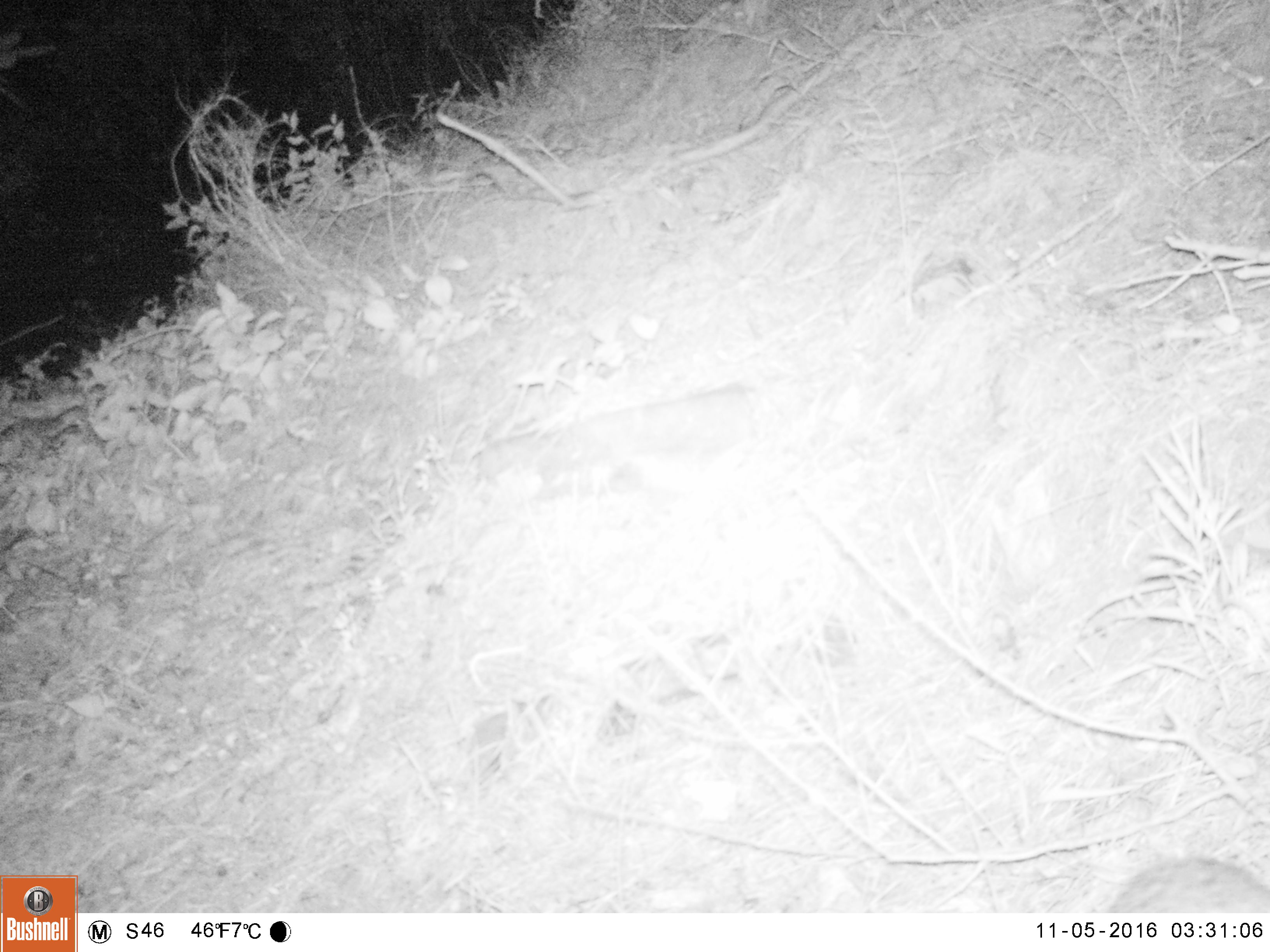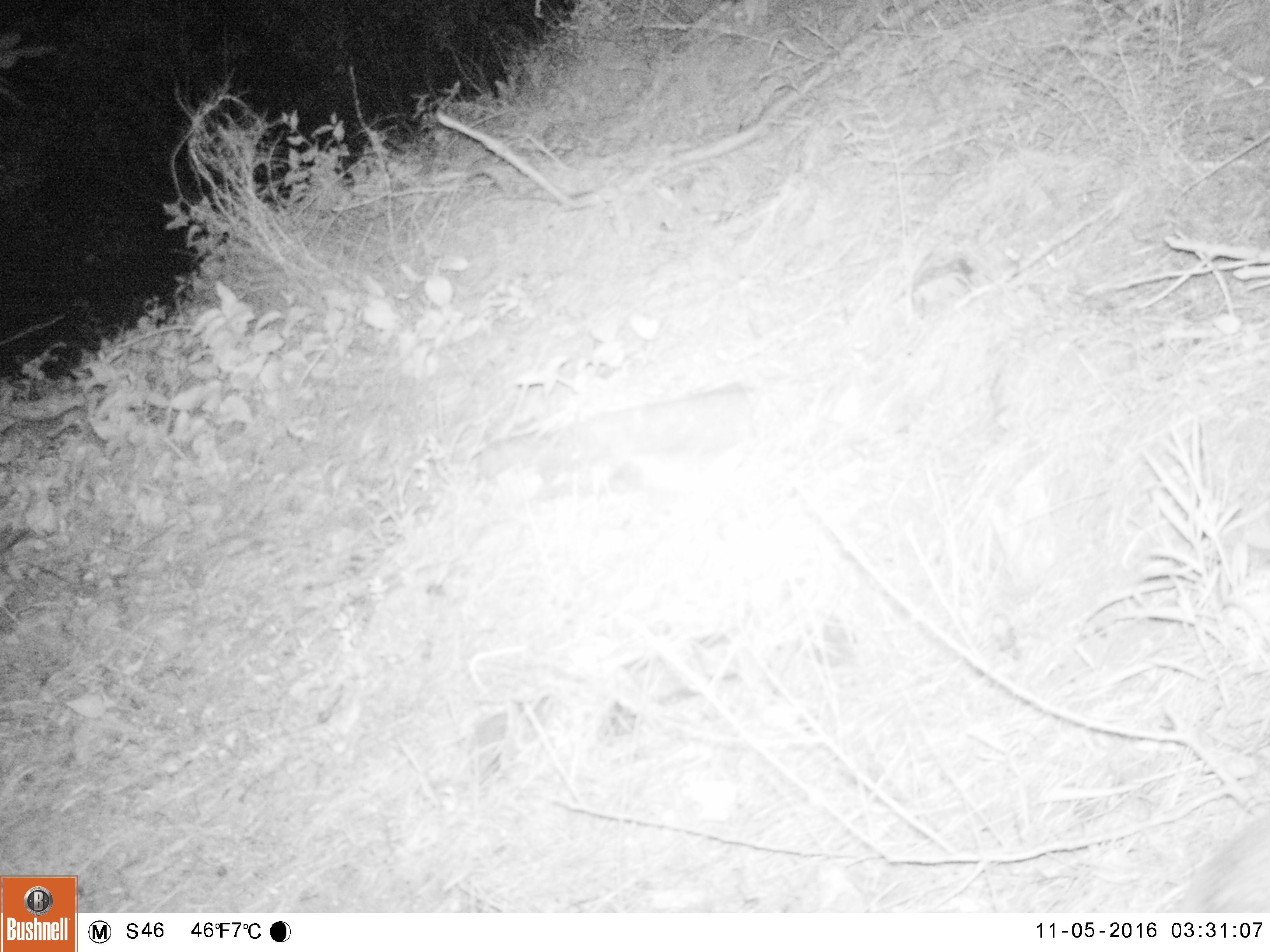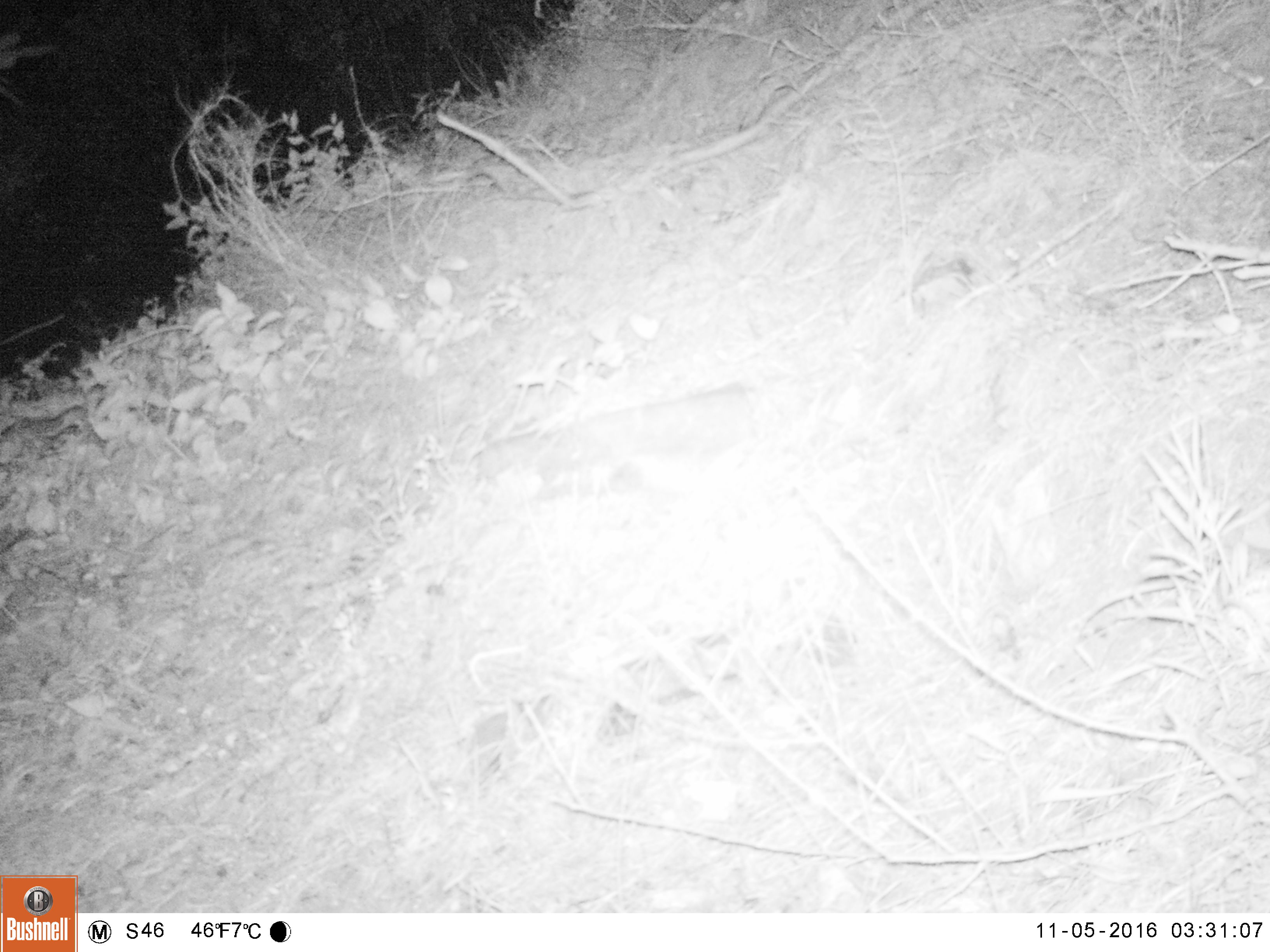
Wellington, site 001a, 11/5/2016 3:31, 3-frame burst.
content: unidentified animal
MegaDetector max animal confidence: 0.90